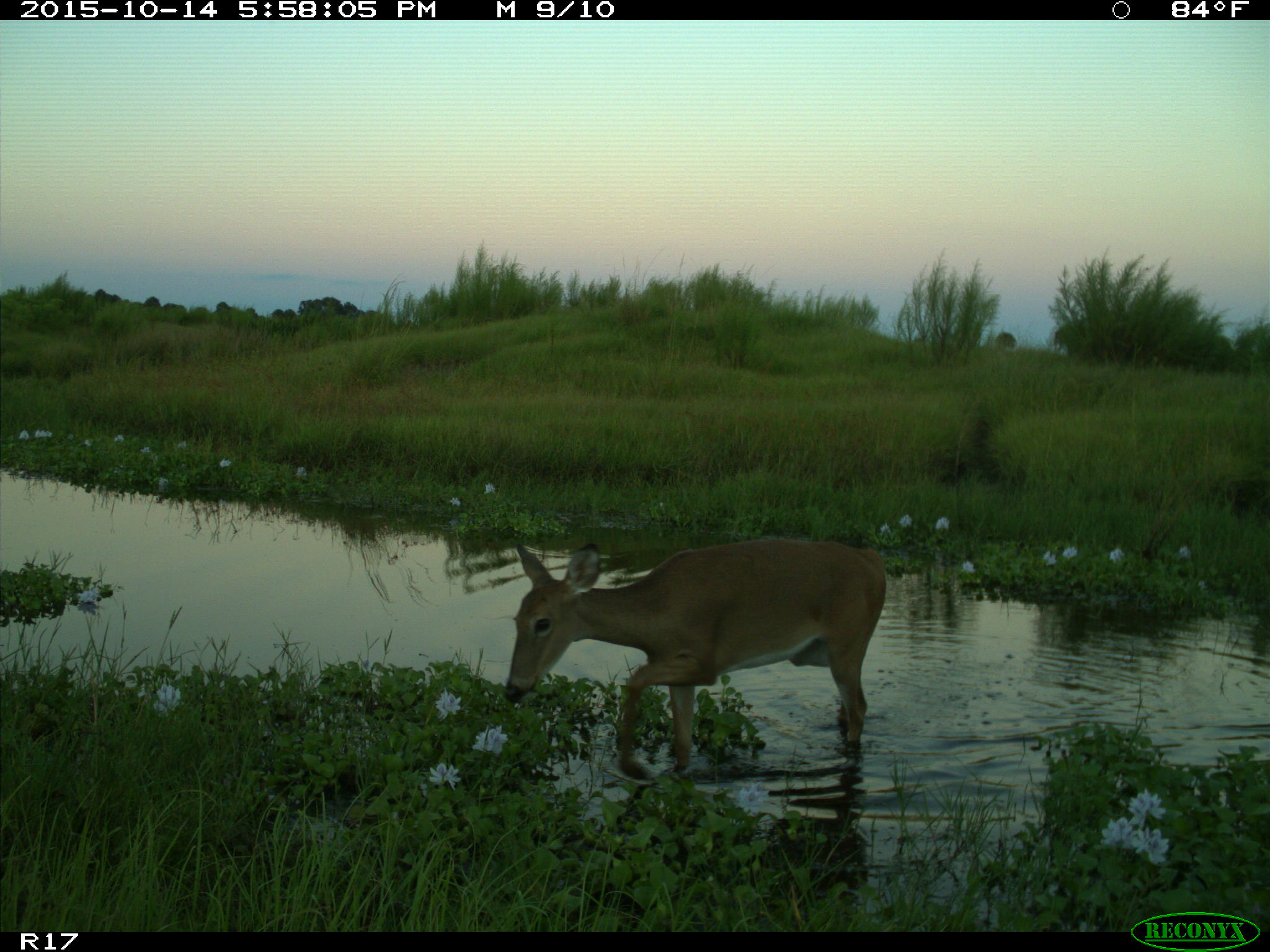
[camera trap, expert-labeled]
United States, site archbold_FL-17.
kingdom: Animalia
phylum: Chordata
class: Mammalia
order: Artiodactyla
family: Cervidae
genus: Odocoileus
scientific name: Odocoileus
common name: deer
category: unidentified deer